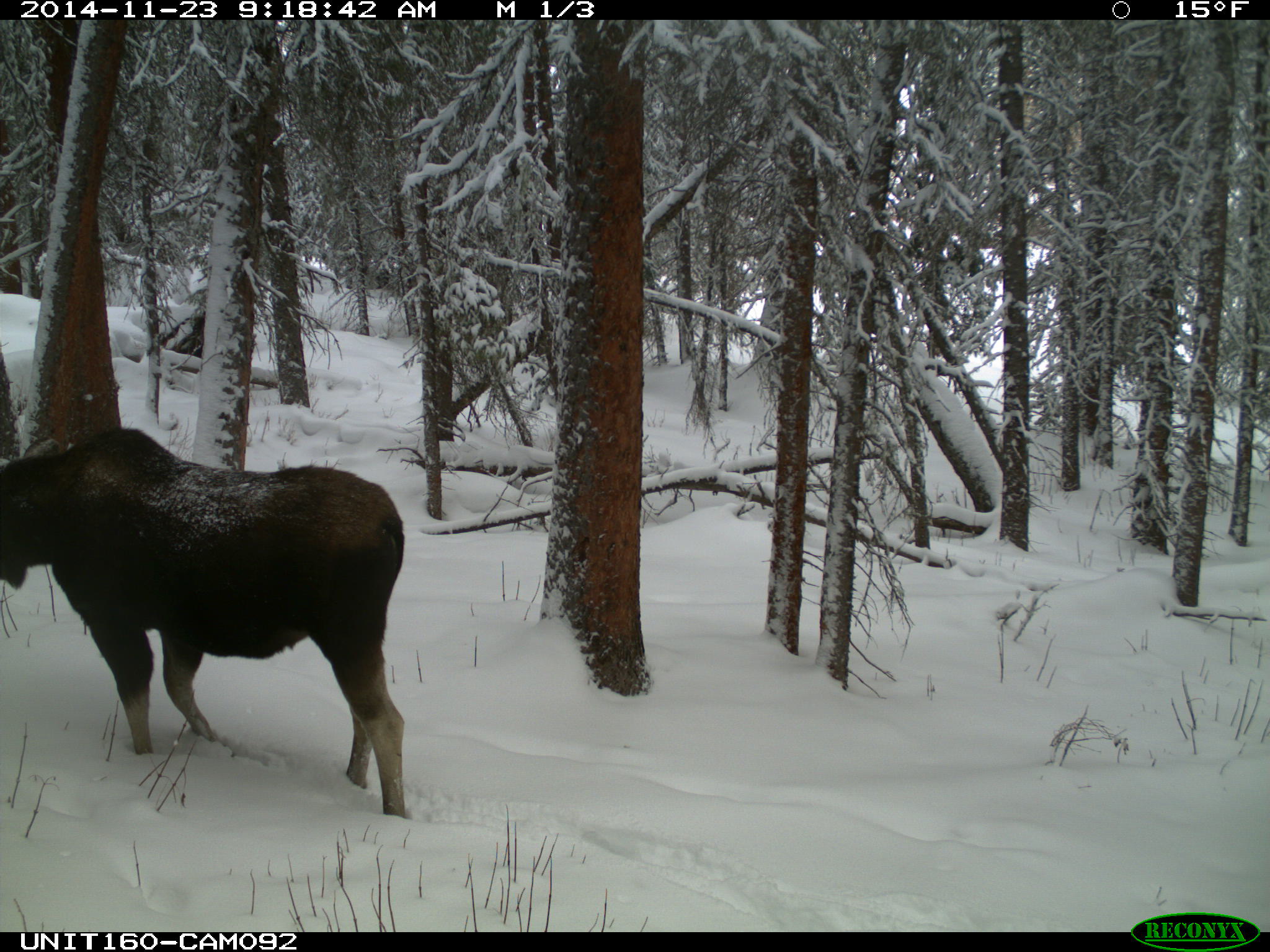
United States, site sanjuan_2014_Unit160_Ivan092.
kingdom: Animalia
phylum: Chordata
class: Mammalia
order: Artiodactyla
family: Cervidae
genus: Alces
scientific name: Alces alces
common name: moose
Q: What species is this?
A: Alces alces (moose).